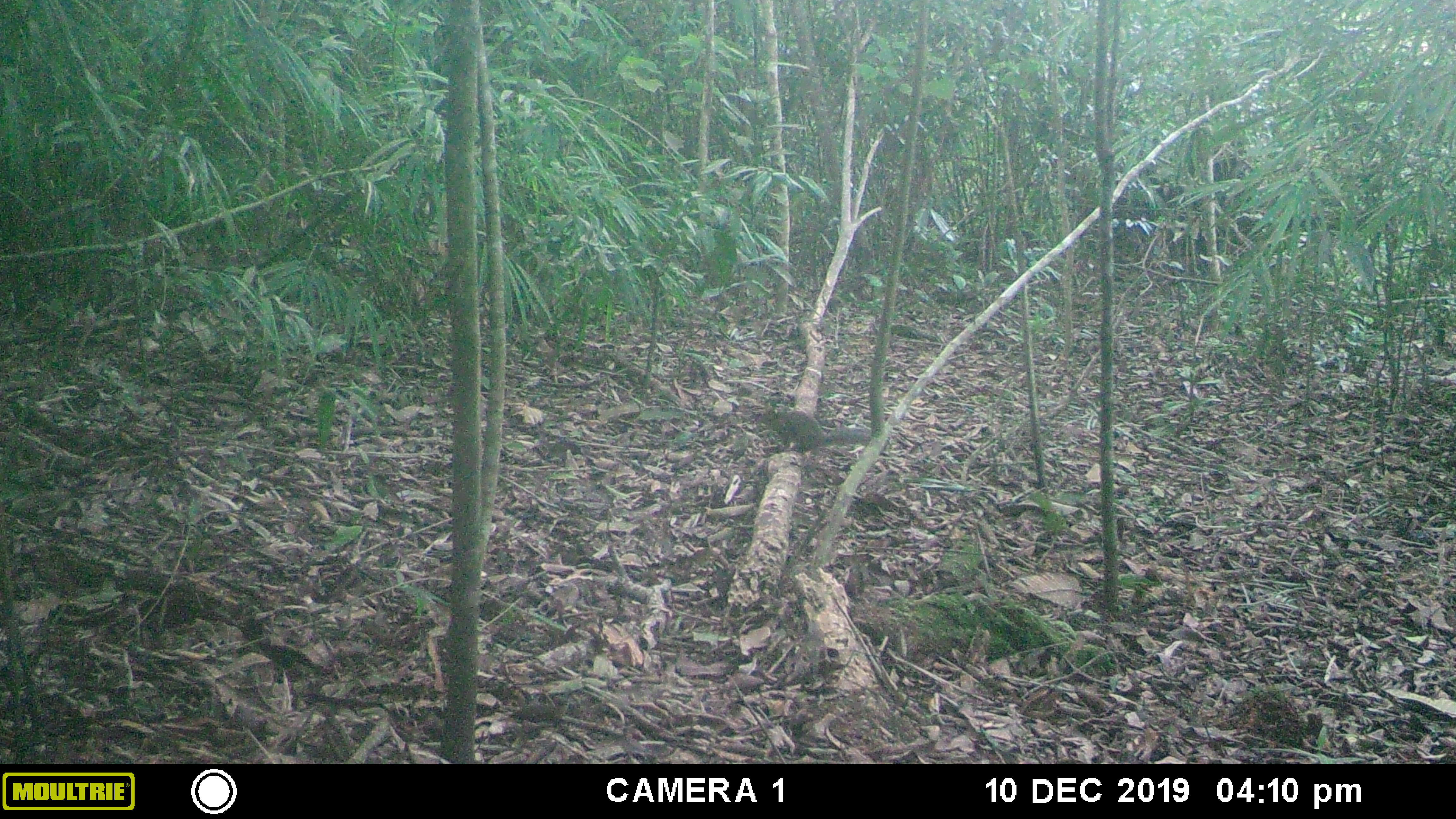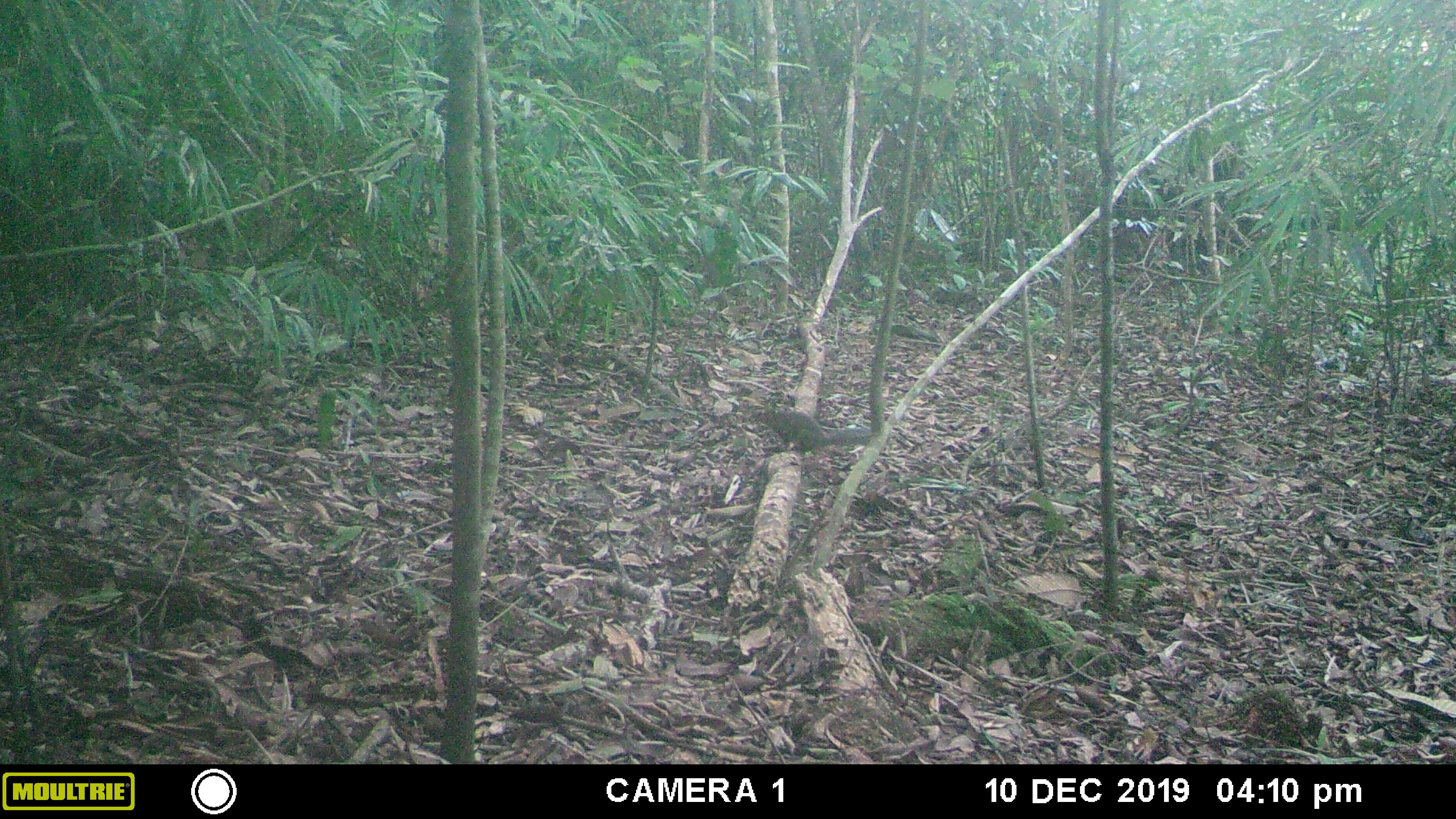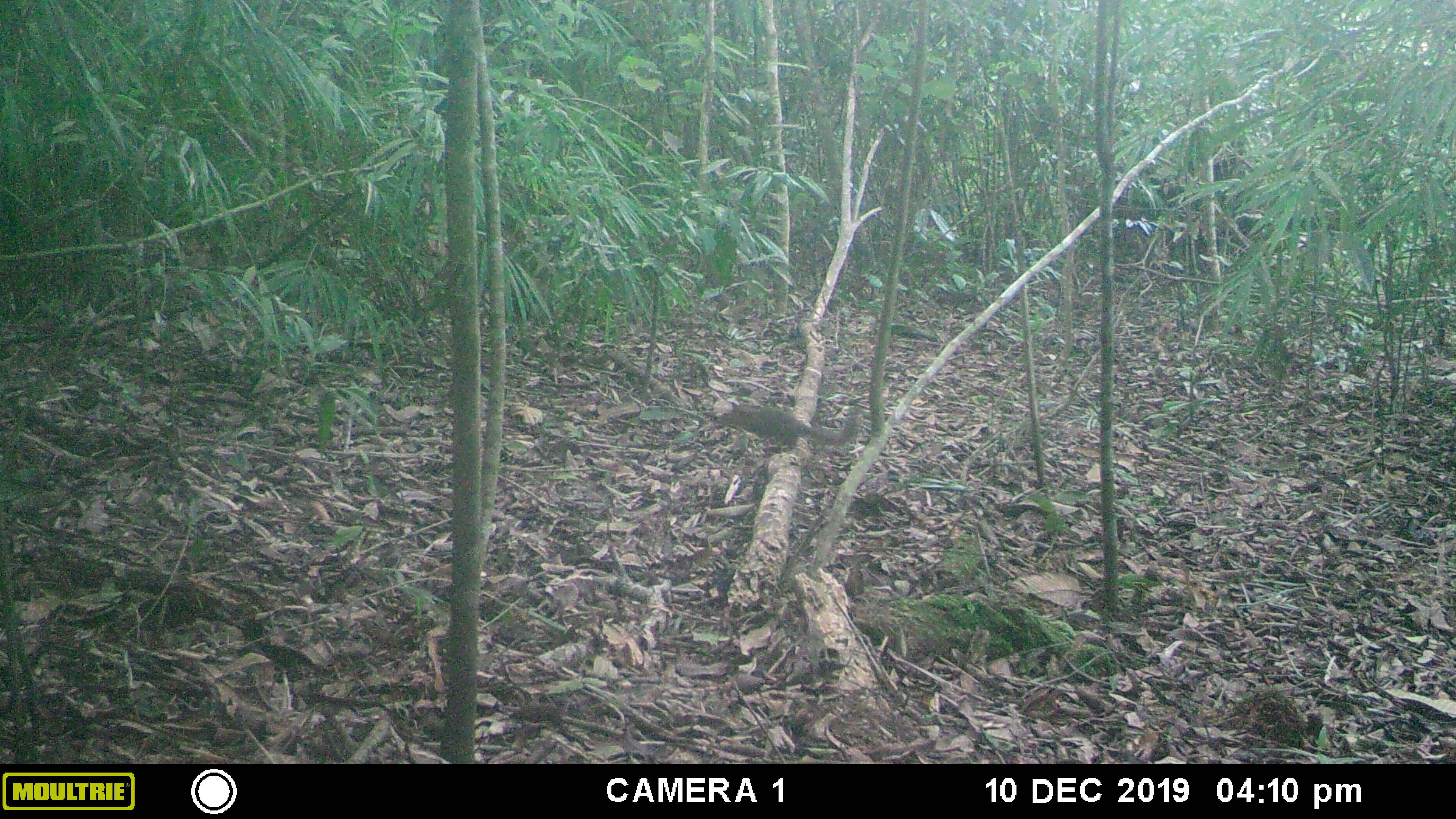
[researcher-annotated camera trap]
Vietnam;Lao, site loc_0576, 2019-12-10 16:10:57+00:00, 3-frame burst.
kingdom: Animalia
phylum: Chordata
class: Mammalia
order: Rodentia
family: Sciuridae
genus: Dremomys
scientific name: Dremomys rufigenis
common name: red-cheeked squirrel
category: red cheeked squirrel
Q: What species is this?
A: Red cheeked squirrel (red-cheeked squirrel) (Dremomys rufigenis).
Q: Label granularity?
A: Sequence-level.